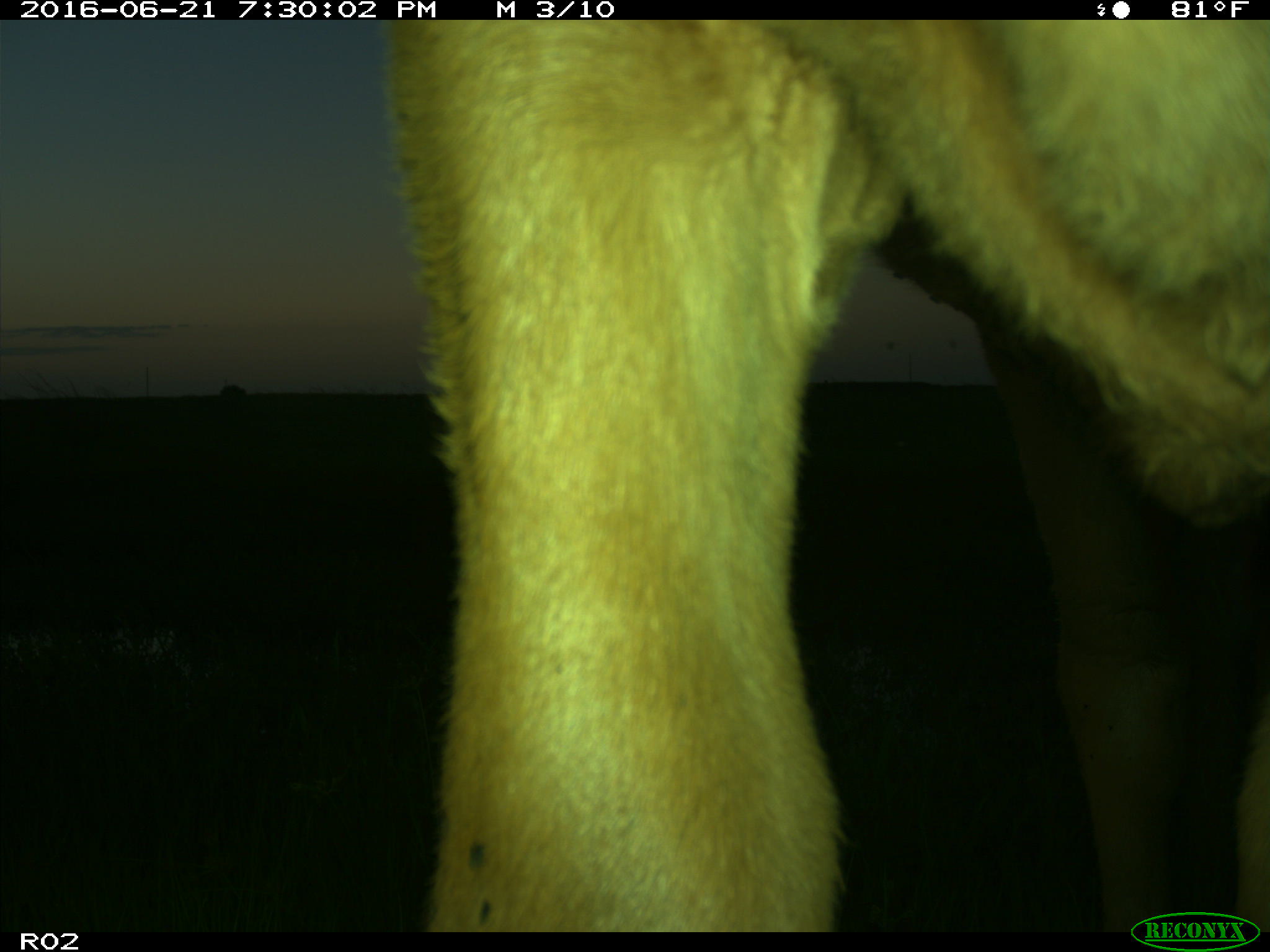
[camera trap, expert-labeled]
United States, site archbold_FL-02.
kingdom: Animalia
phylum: Chordata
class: Mammalia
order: Artiodactyla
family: Bovidae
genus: Bos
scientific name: Bos taurus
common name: domestic cow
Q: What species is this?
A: Bos taurus (domestic cow).